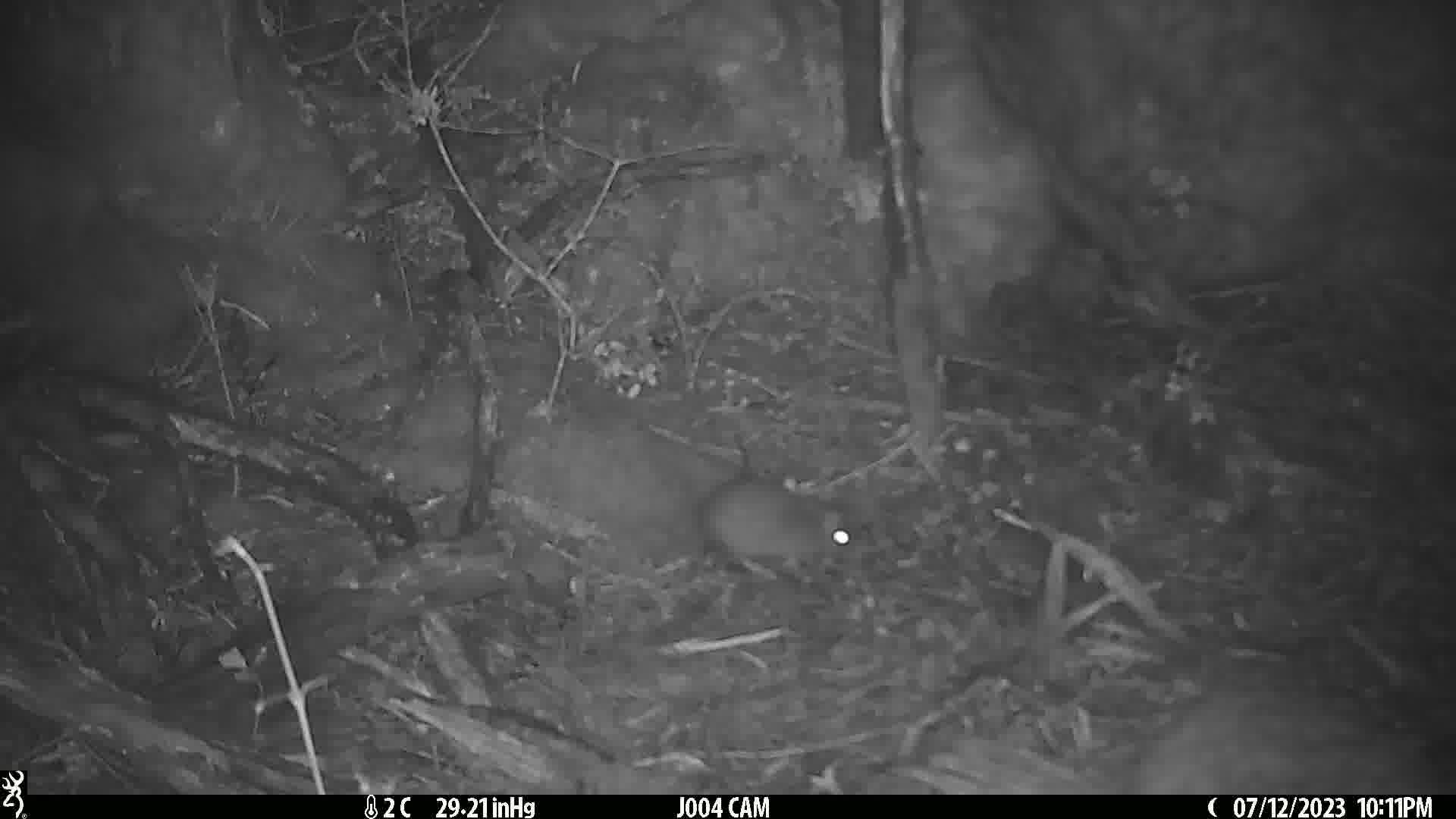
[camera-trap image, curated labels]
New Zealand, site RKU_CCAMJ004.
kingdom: Animalia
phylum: Chordata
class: Mammalia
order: Rodentia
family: Muridae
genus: Rattus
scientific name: Rattus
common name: rat